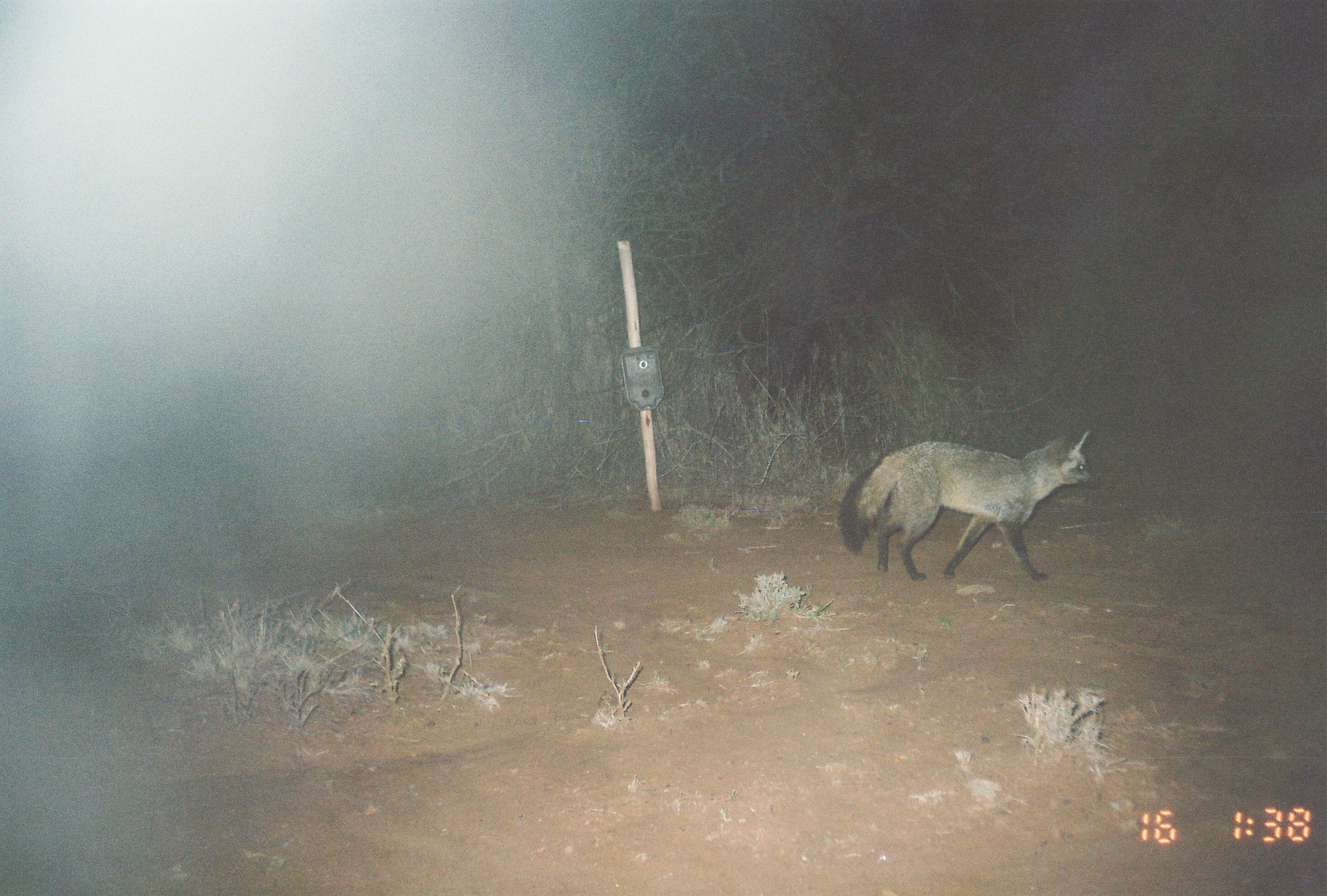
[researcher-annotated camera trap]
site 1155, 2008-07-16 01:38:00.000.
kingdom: Animalia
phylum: Chordata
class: Mammalia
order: Carnivora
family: Canidae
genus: Otocyon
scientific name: Otocyon megalotis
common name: bat-eared fox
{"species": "Otocyon megalotis (bat-eared fox)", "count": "1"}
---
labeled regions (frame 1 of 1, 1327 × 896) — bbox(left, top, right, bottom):
otocyon megalotis: bbox(835, 427, 1102, 581)